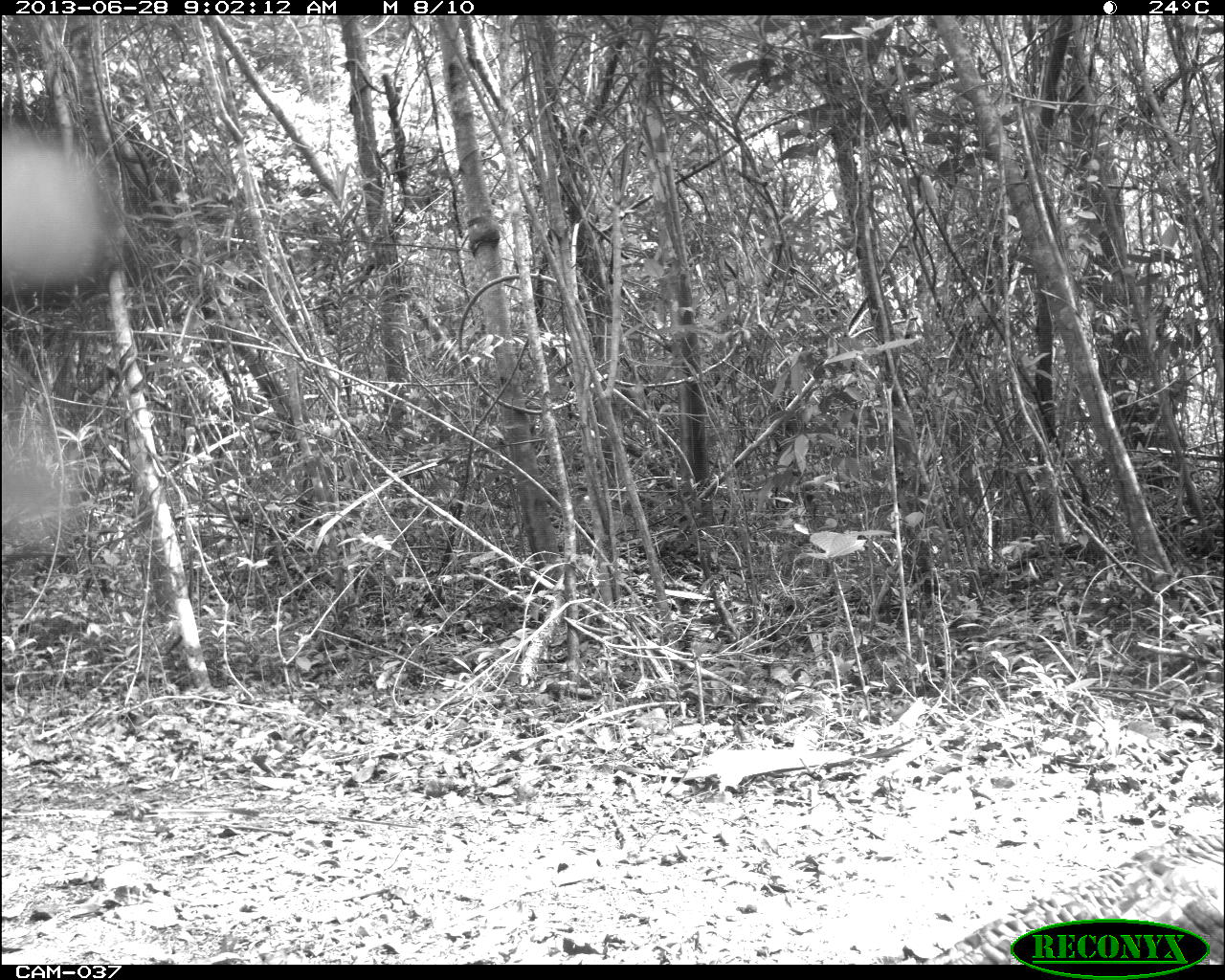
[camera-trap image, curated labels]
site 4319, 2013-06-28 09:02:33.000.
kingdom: Animalia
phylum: Chordata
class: Aves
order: Galliformes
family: Phasianidae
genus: Meleagris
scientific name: Meleagris ocellata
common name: ocellated turkey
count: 2